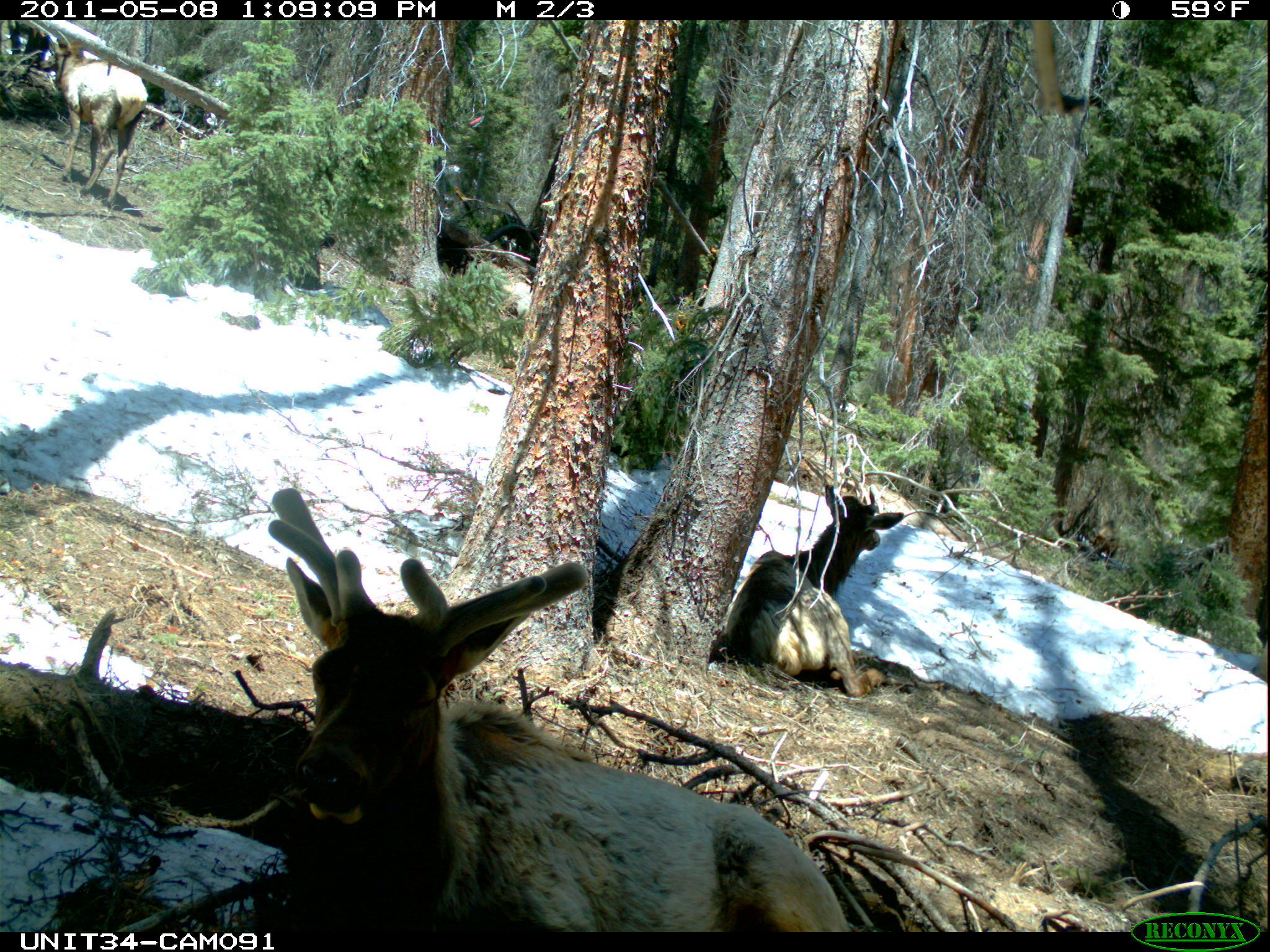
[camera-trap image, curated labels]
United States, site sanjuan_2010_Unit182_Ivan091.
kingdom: Animalia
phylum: Chordata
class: Mammalia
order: Artiodactyla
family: Cervidae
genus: Cervus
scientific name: Cervus elaphus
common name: red deer